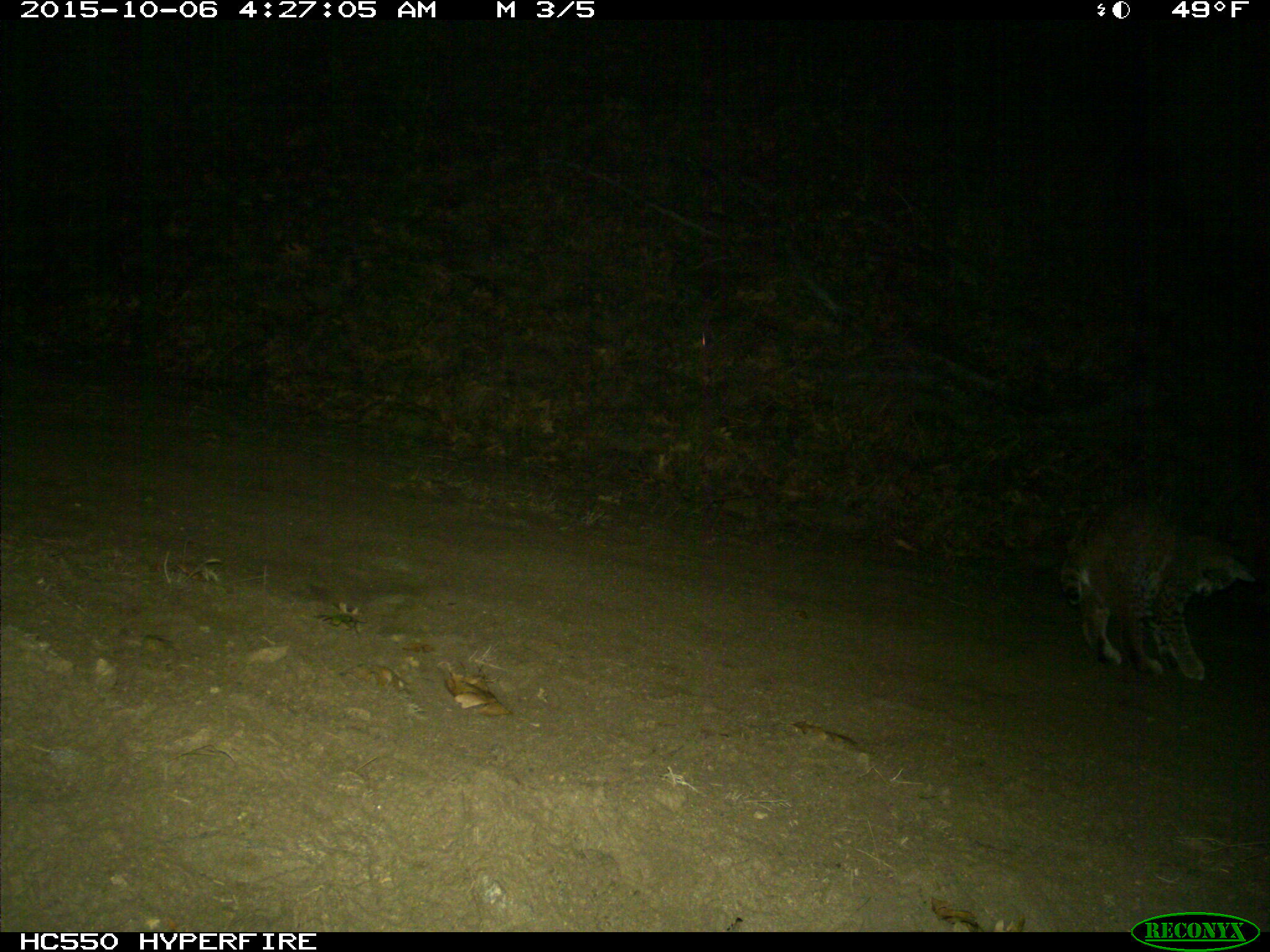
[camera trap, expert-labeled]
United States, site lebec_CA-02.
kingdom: Animalia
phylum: Chordata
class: Mammalia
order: Carnivora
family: Felidae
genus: Lynx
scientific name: Lynx rufus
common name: bobcat